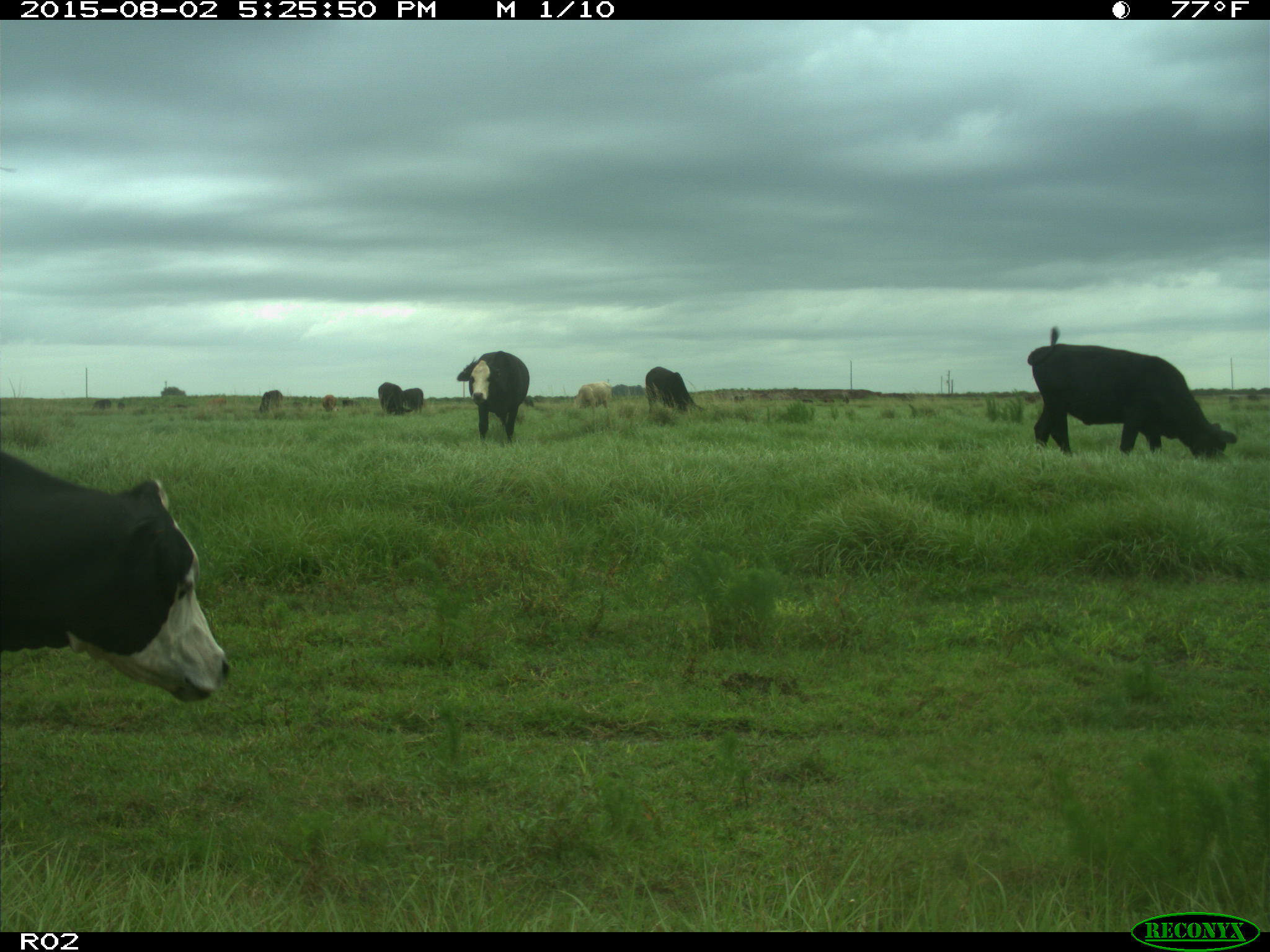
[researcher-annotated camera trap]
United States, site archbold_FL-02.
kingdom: Animalia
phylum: Chordata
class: Mammalia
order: Artiodactyla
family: Bovidae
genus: Bos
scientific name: Bos taurus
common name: domestic cow